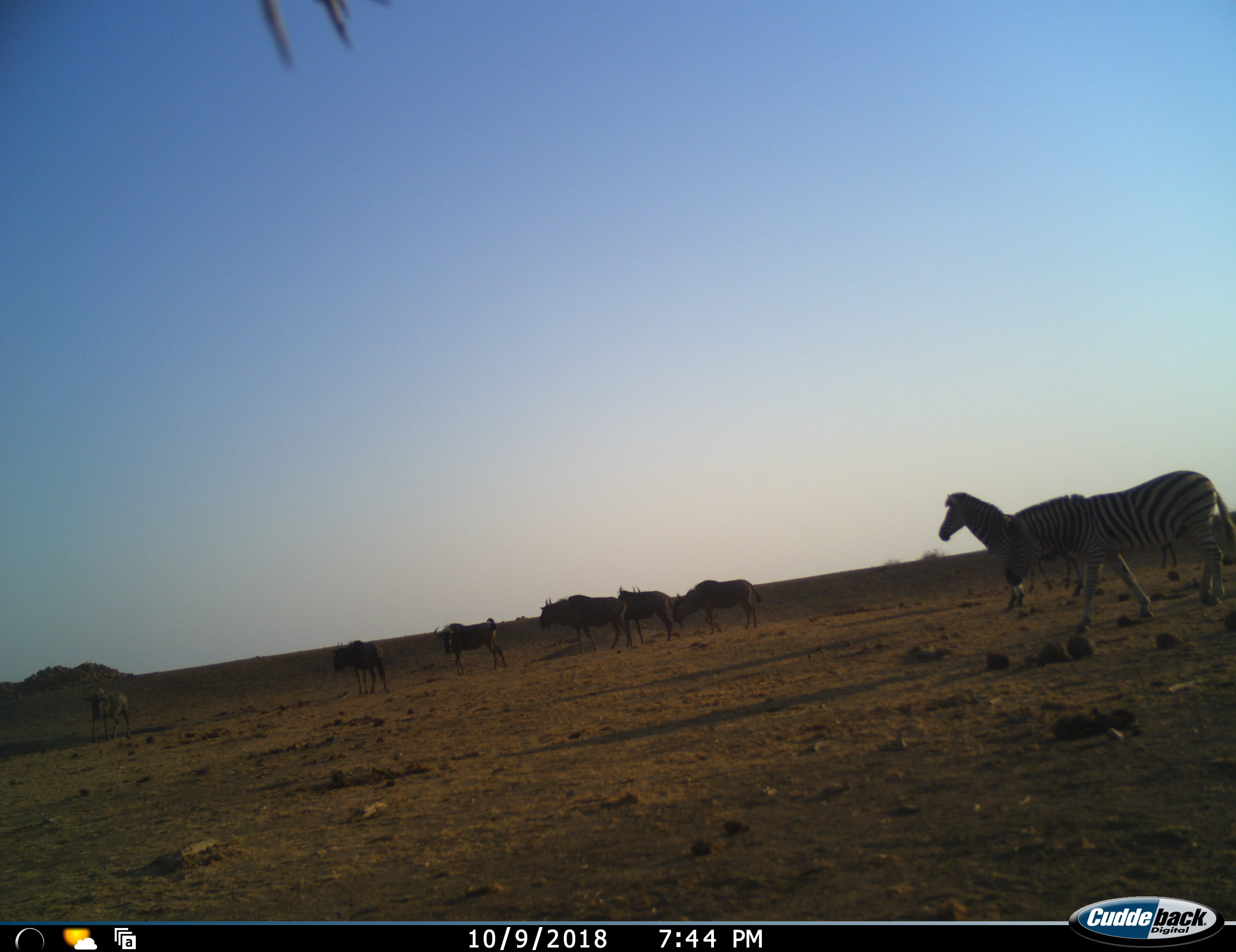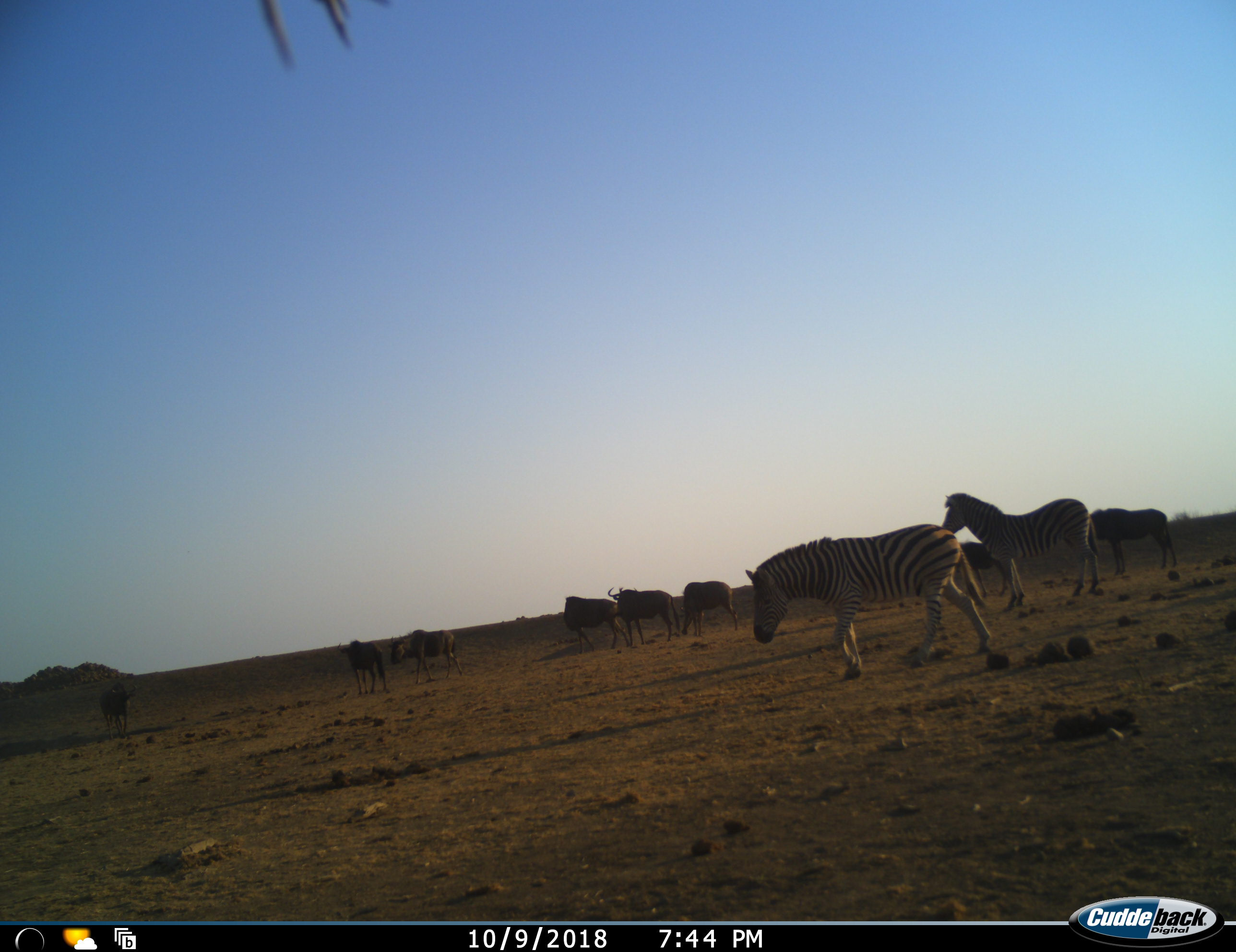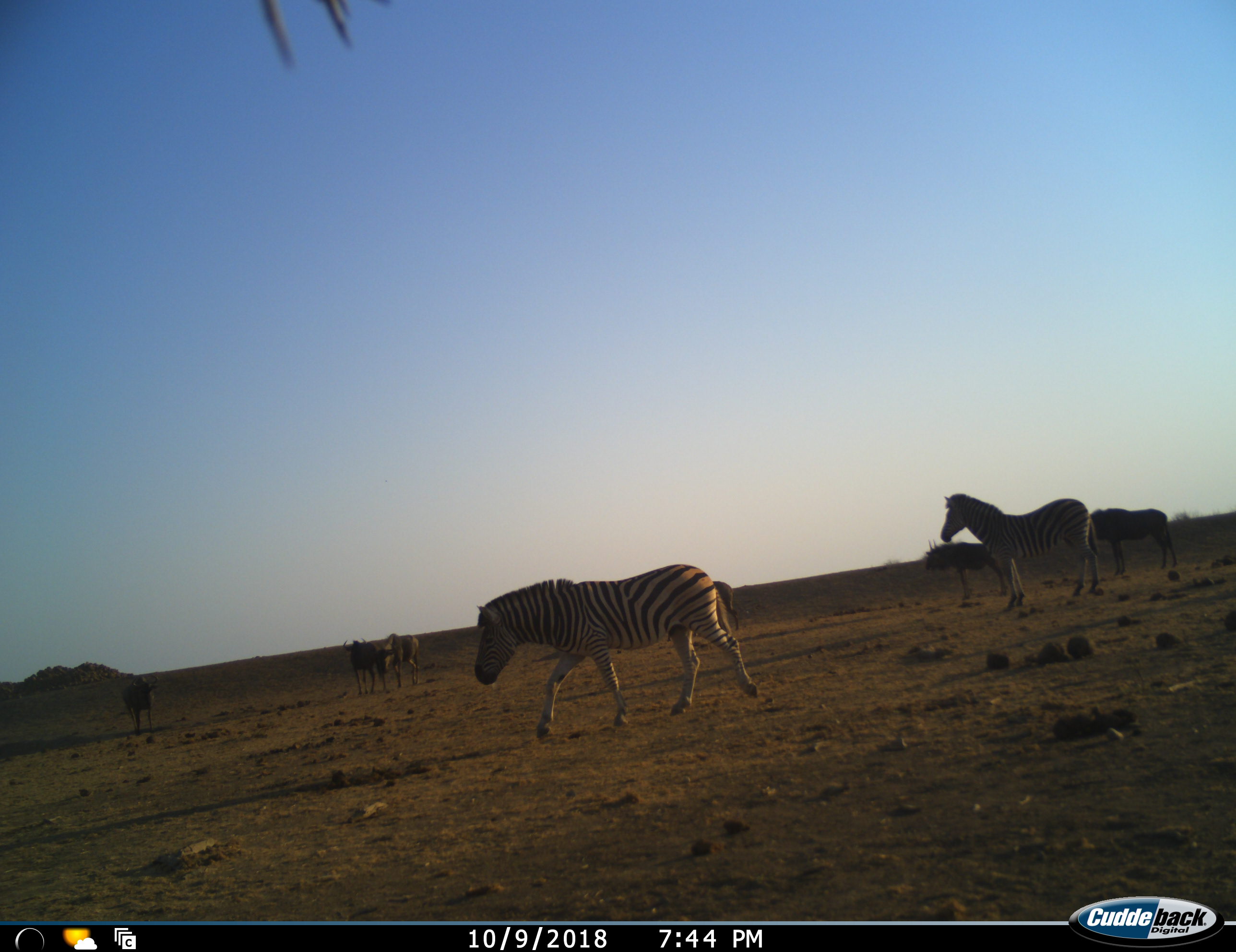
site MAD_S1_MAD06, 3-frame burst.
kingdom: Animalia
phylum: Chordata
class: Mammalia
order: Artiodactyla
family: Bovidae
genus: Connochaetes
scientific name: Connochaetes taurinus taurinus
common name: blue wildebeest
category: wildebeestblue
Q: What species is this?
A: Wildebeestblue (blue wildebeest) (Connochaetes taurinus taurinus).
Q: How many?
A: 8.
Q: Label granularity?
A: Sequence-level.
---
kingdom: Animalia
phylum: Chordata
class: Mammalia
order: Perissodactyla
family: Equidae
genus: Equus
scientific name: Equus quagga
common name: plains zebra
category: zebraplains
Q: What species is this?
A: Zebraplains (plains zebra) (Equus quagga).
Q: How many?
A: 2.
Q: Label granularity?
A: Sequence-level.